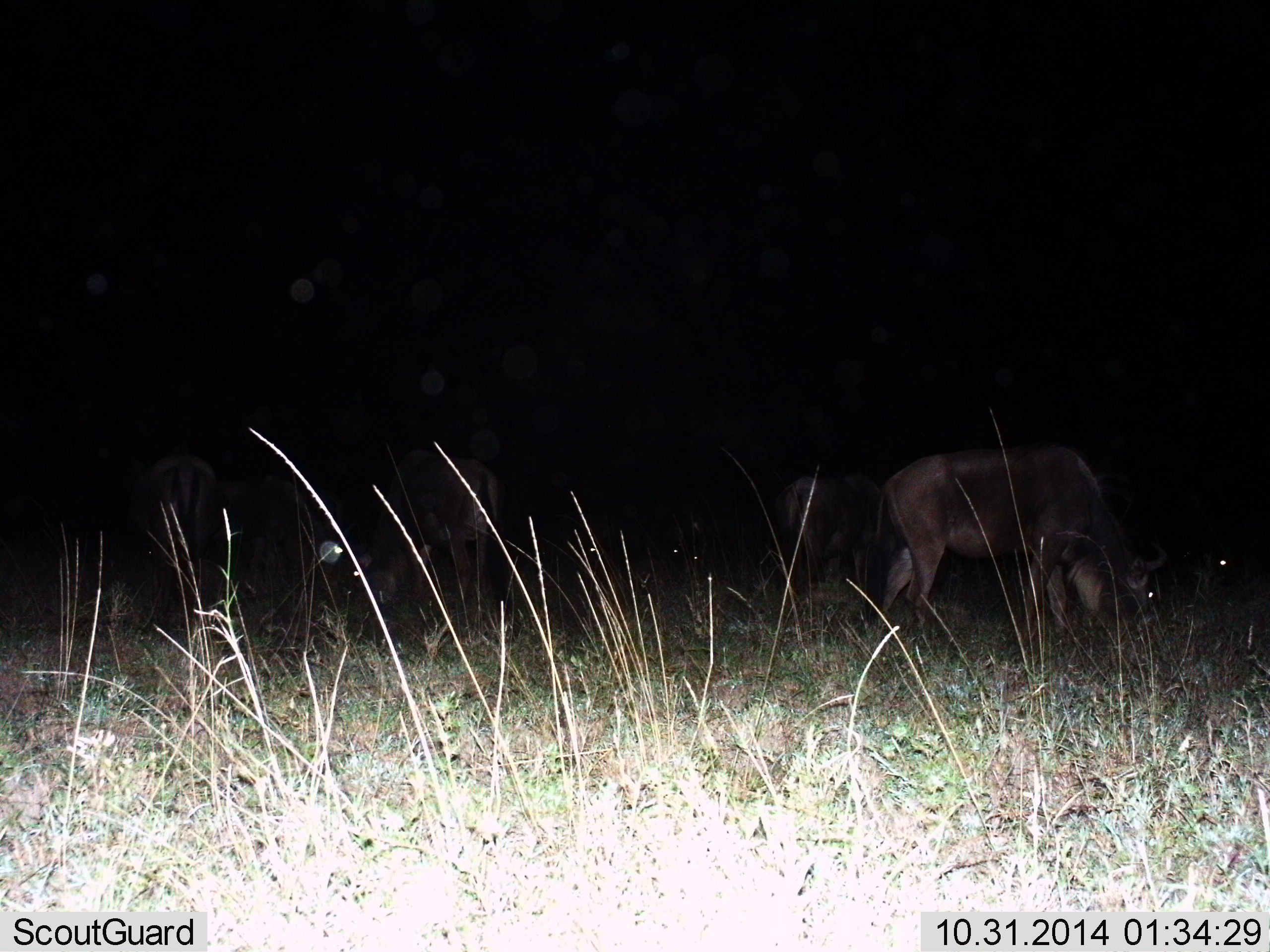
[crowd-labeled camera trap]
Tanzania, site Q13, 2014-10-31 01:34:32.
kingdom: Animalia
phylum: Chordata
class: Mammalia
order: Artiodactyla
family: Bovidae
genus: Connochaetes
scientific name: Connochaetes taurinus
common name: blue wildebeest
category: wildebeest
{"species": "wildebeest (blue wildebeest) (Connochaetes taurinus)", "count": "6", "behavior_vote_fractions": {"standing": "30%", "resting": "0%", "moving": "0%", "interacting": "0%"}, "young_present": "0%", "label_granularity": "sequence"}